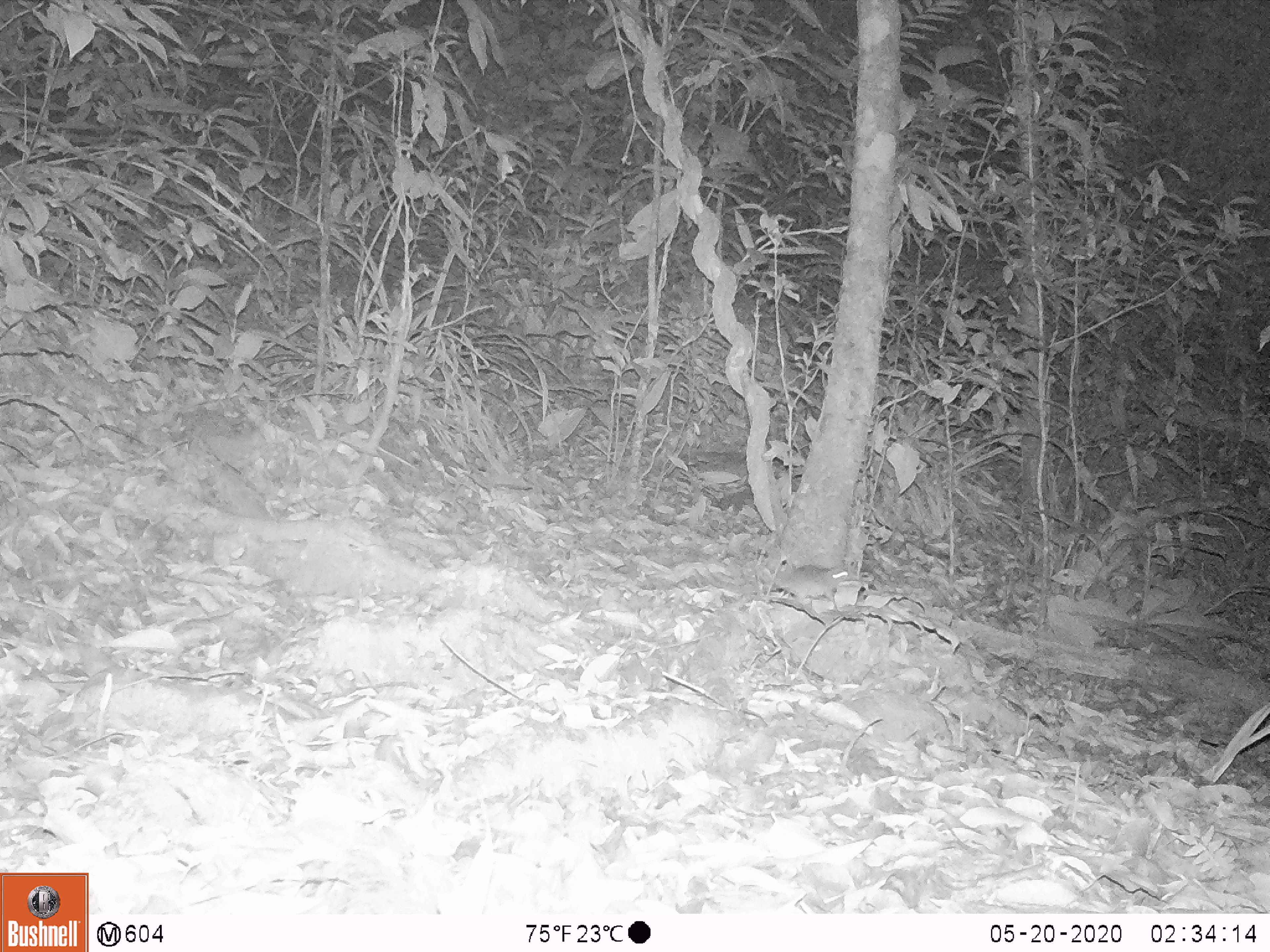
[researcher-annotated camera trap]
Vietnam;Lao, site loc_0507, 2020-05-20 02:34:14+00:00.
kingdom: Animalia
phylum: Chordata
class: Mammalia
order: Rodentia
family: Muridae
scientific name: Muridae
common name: old-world mice and rats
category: unidentified murid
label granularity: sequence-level